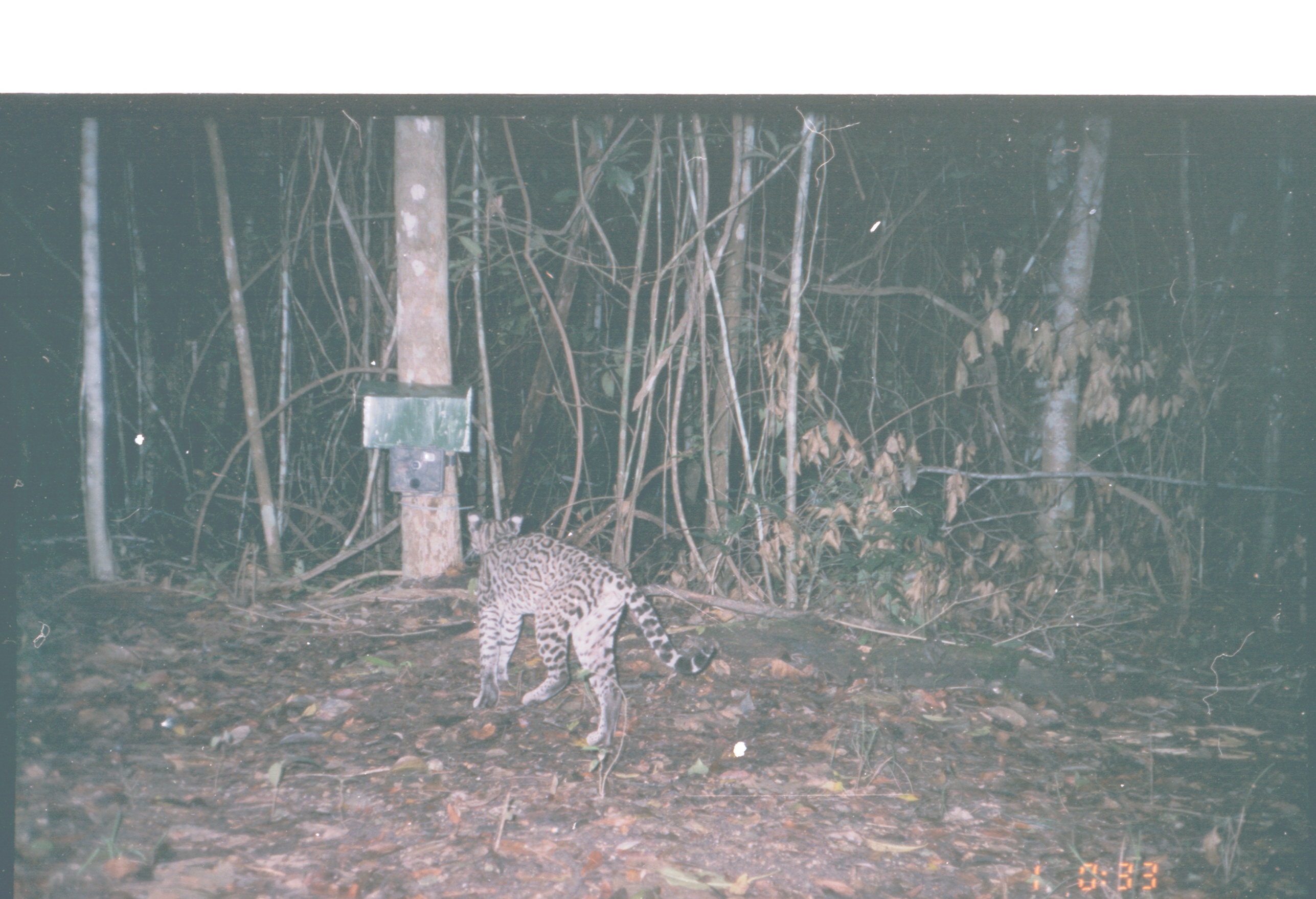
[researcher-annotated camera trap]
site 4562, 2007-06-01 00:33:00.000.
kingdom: Animalia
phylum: Chordata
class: Mammalia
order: Carnivora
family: Felidae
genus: Leopardus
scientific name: Leopardus pardalis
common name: ocelot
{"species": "Leopardus pardalis (ocelot)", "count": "1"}